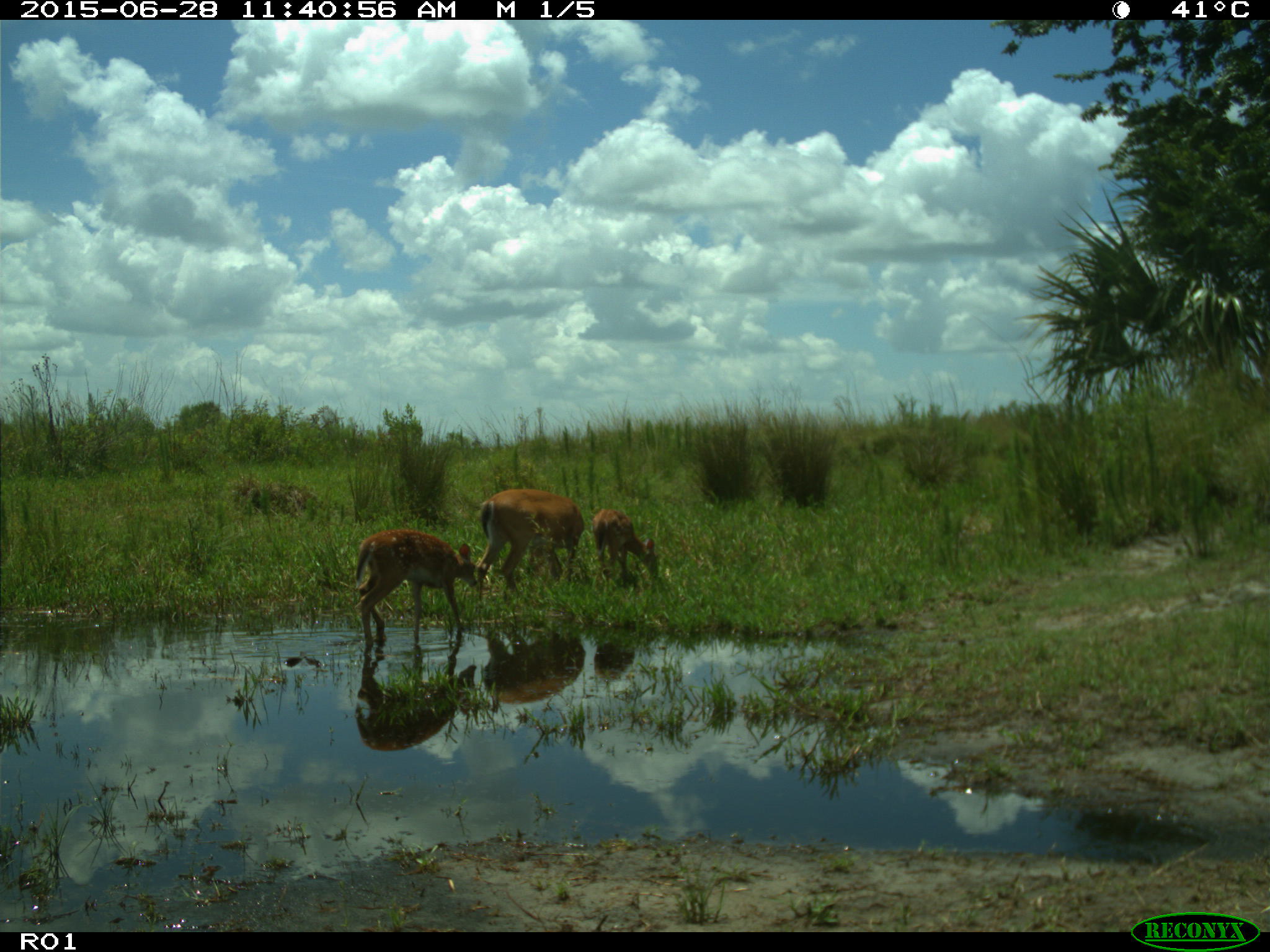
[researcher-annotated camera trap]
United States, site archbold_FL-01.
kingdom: Animalia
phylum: Chordata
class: Mammalia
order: Artiodactyla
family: Cervidae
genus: Odocoileus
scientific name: Odocoileus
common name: deer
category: unidentified deer